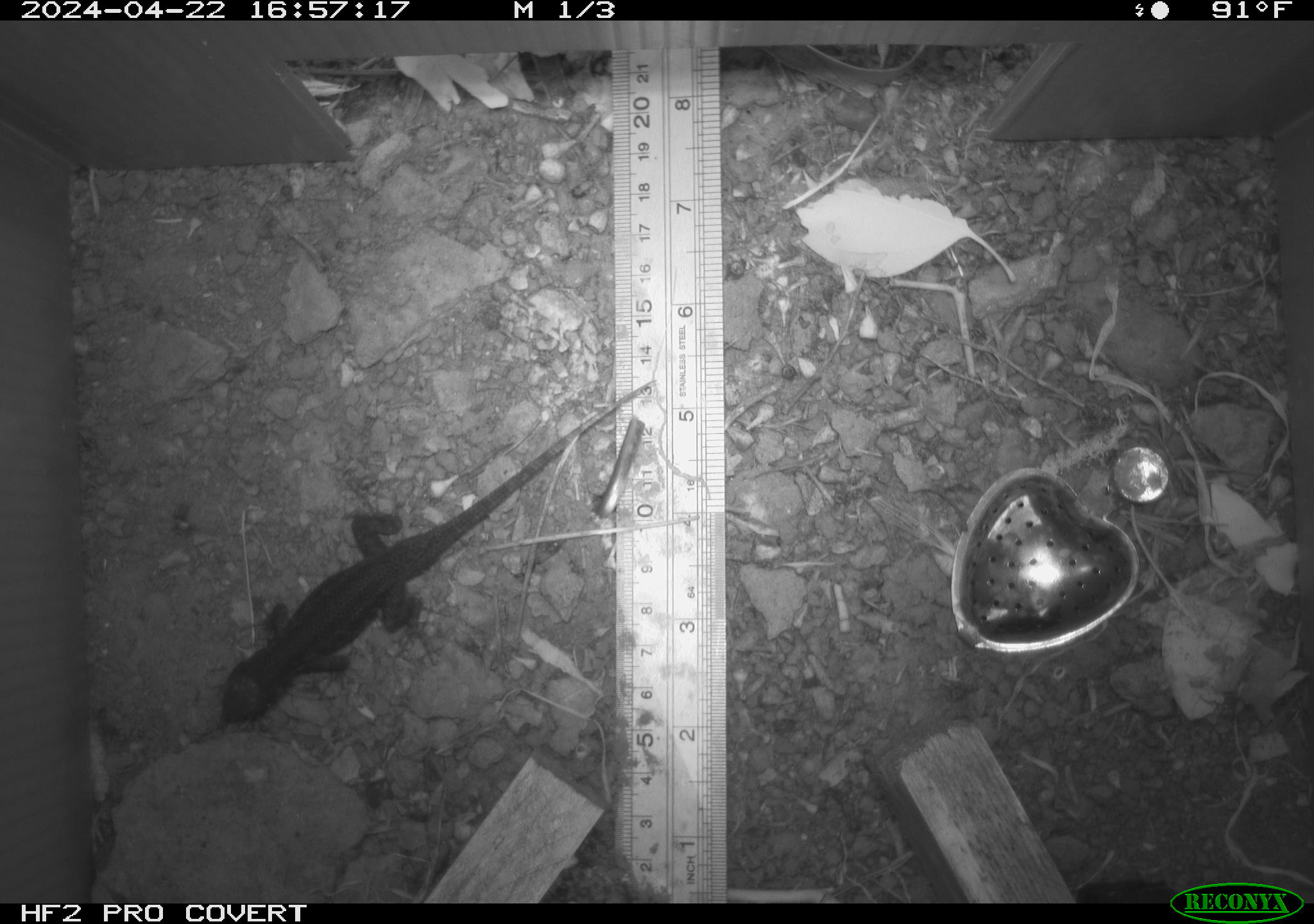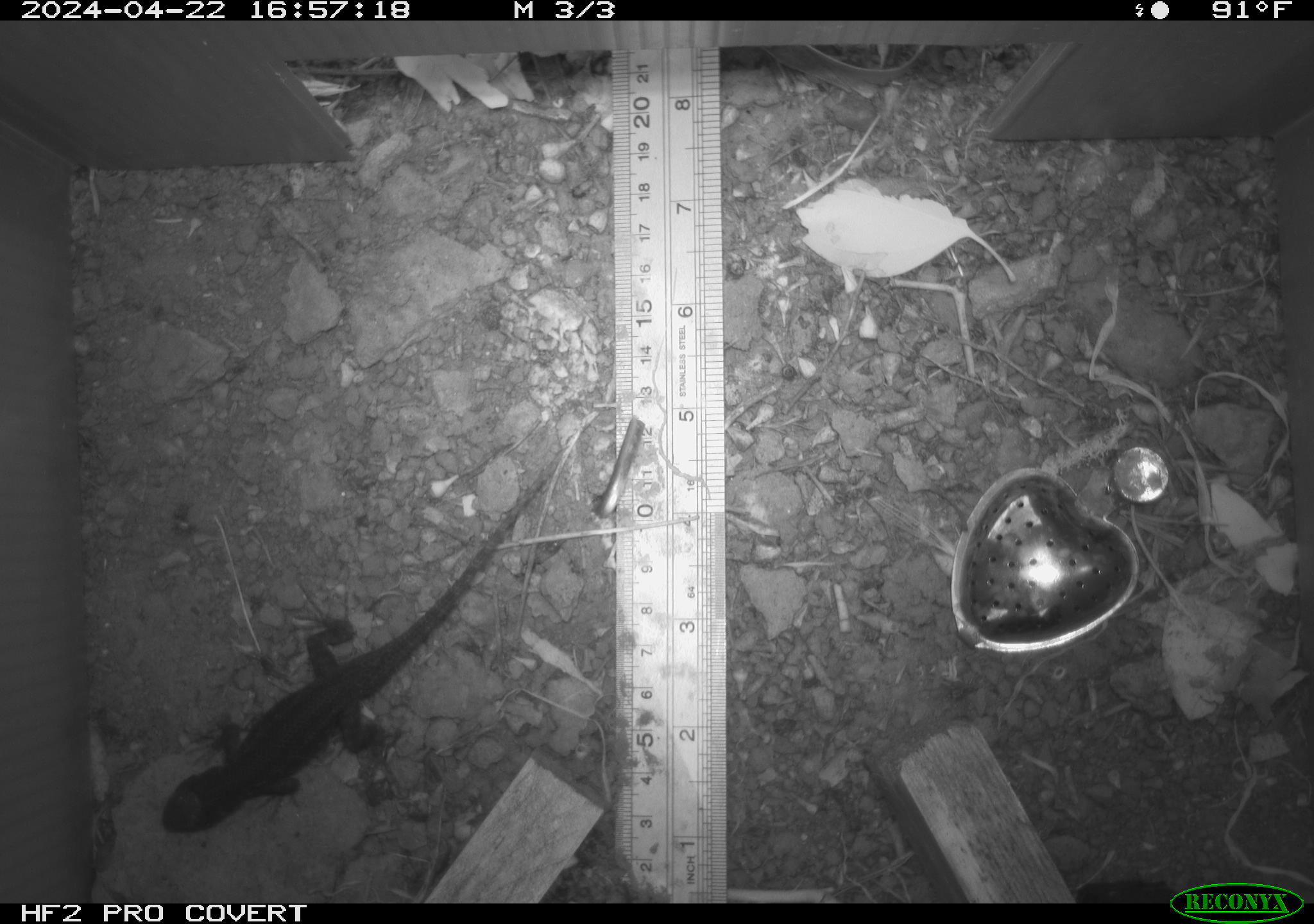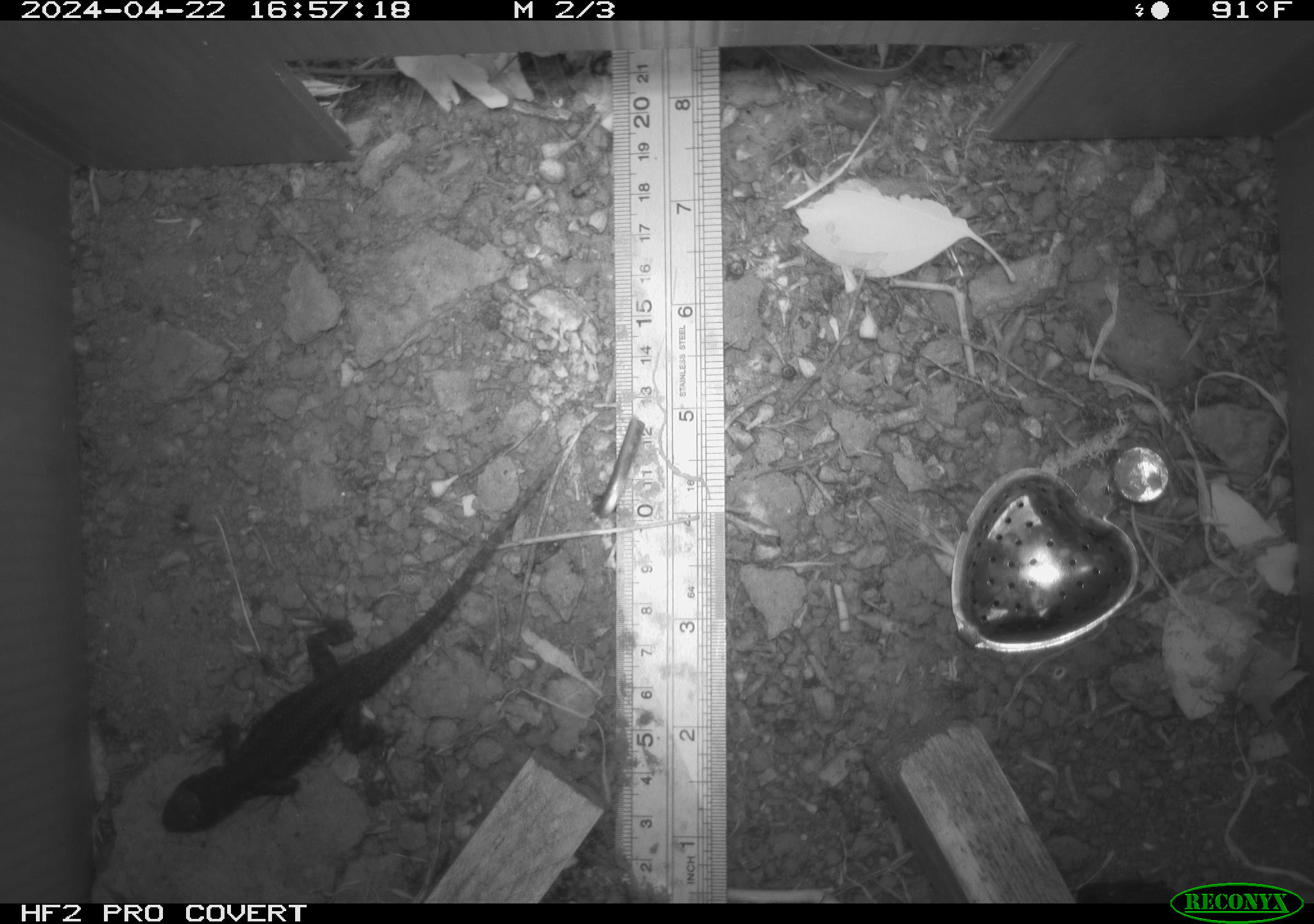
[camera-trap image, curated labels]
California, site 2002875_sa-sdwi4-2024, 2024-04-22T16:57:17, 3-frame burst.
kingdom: Animalia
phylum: Chordata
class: Reptilia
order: Squamata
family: Phrynosomatidae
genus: Sceloporus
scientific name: Sceloporus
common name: spiny lizards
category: sceloporus species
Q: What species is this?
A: Sceloporus species (spiny lizards) (Sceloporus).